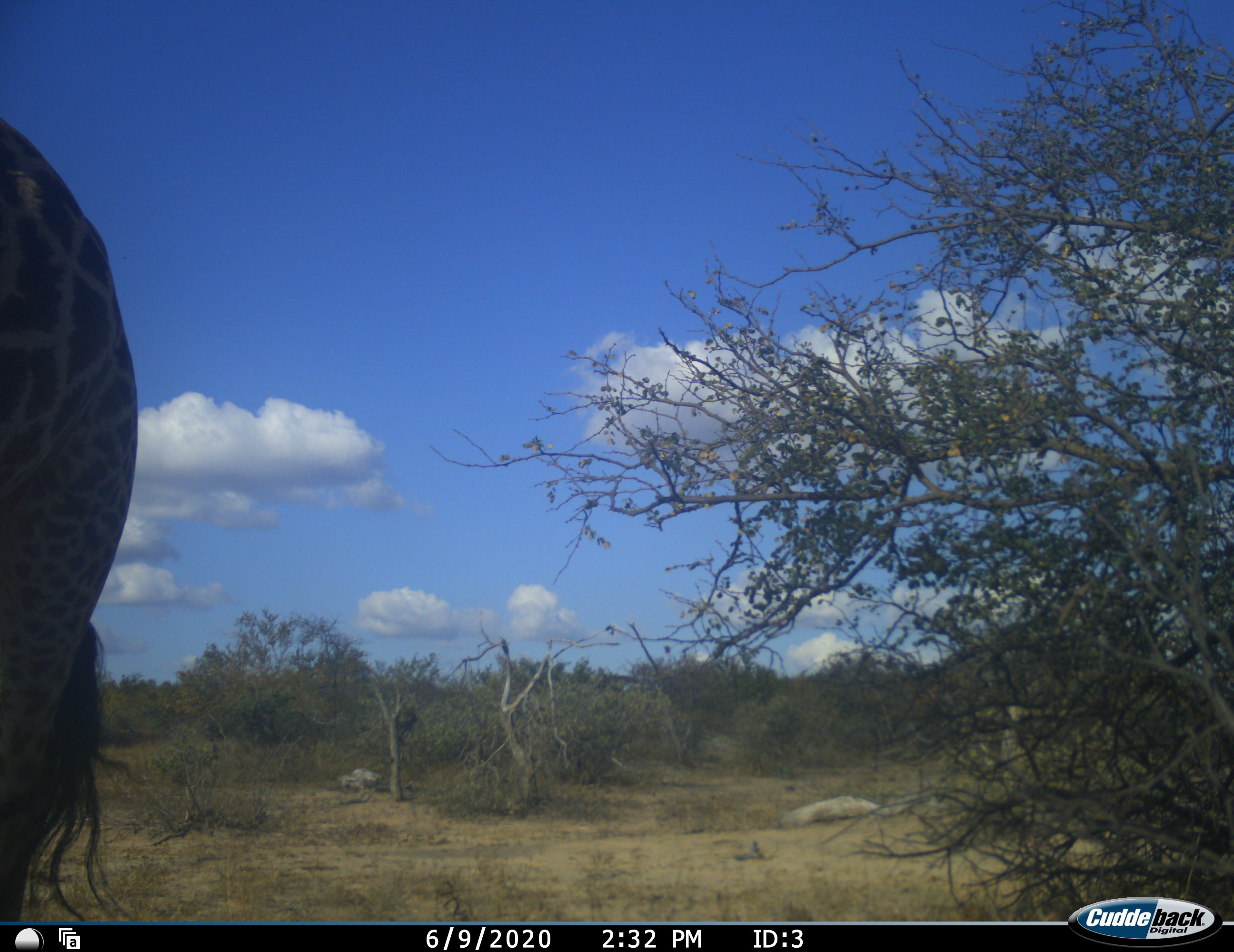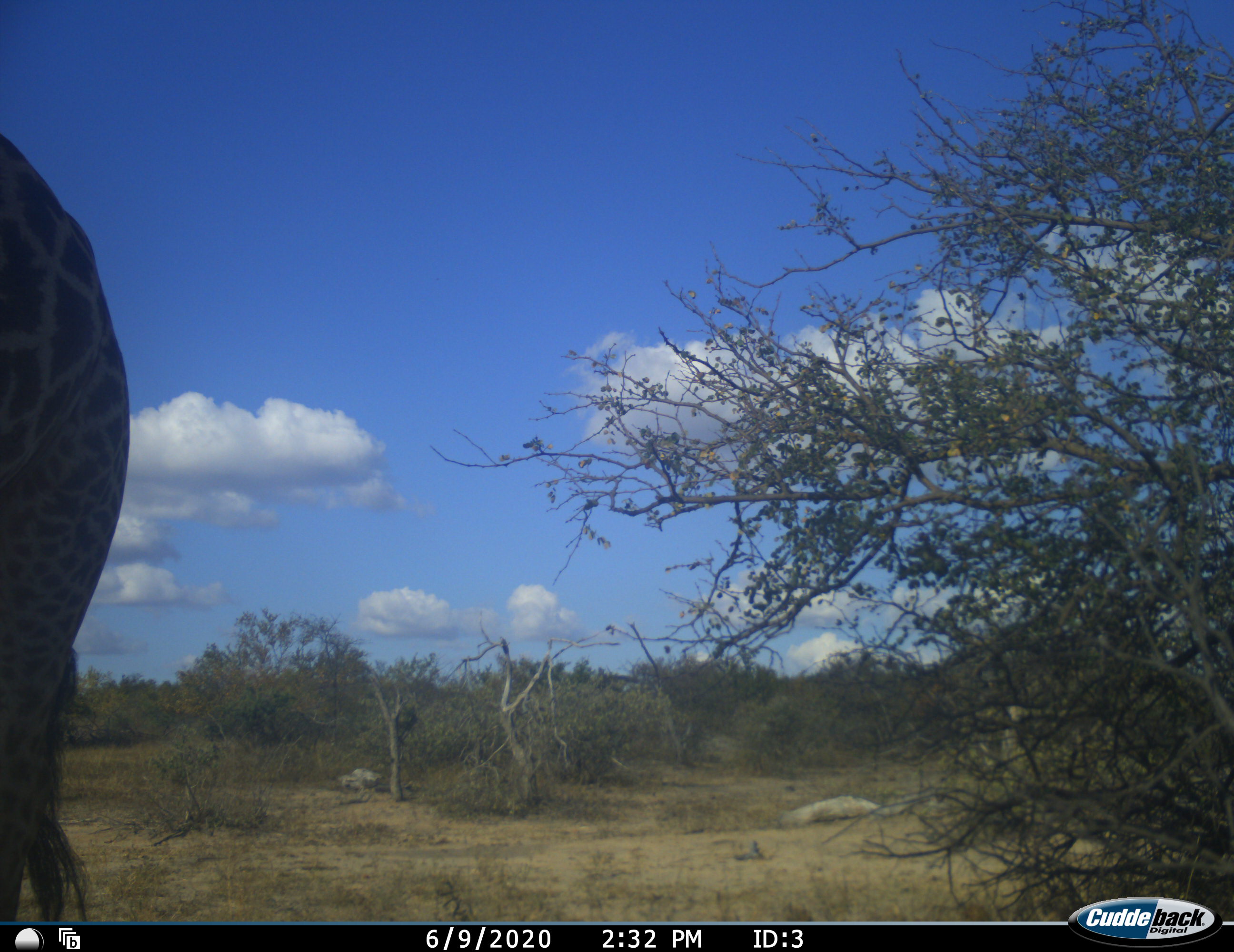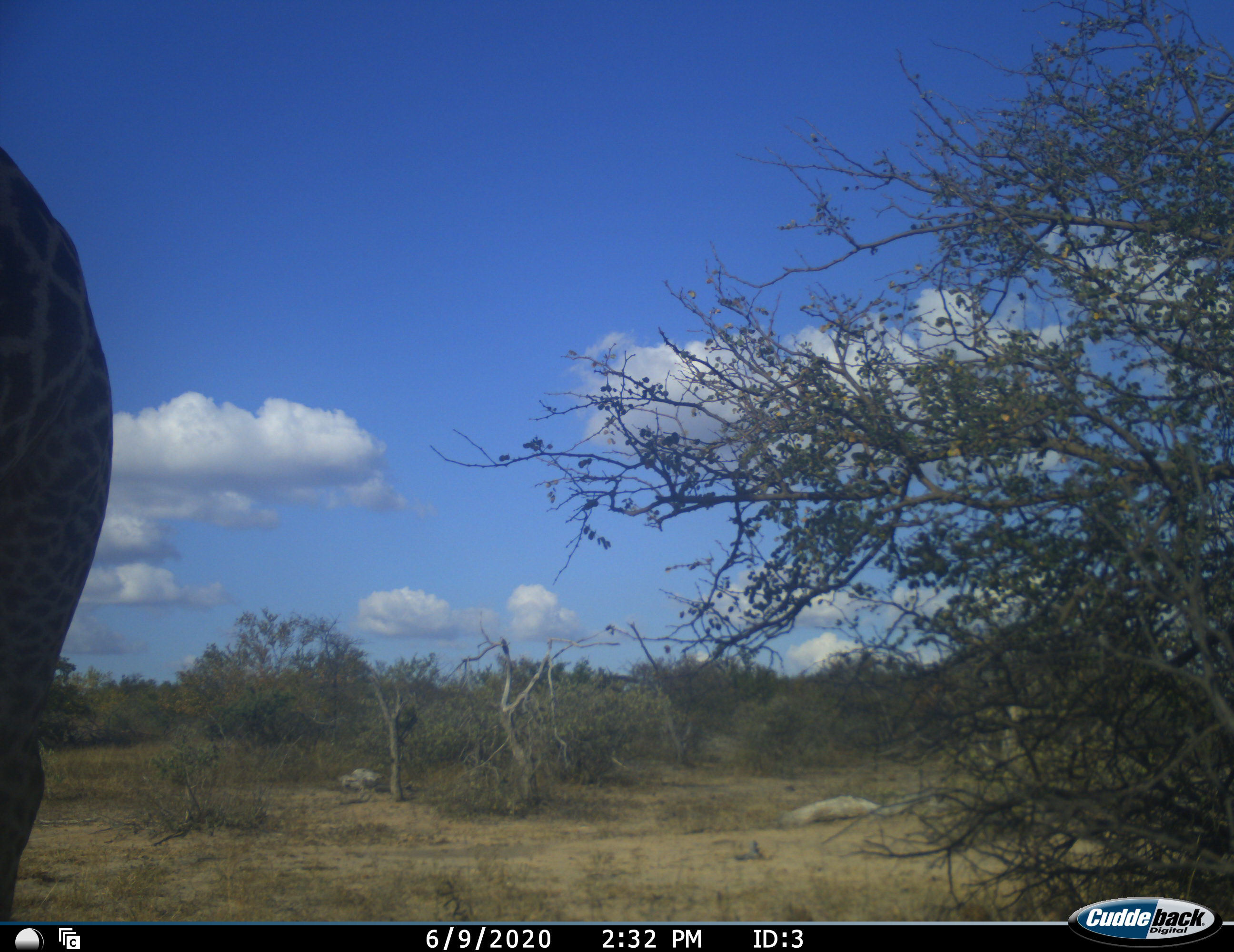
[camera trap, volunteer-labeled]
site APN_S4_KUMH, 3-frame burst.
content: unidentified animal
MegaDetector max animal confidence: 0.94